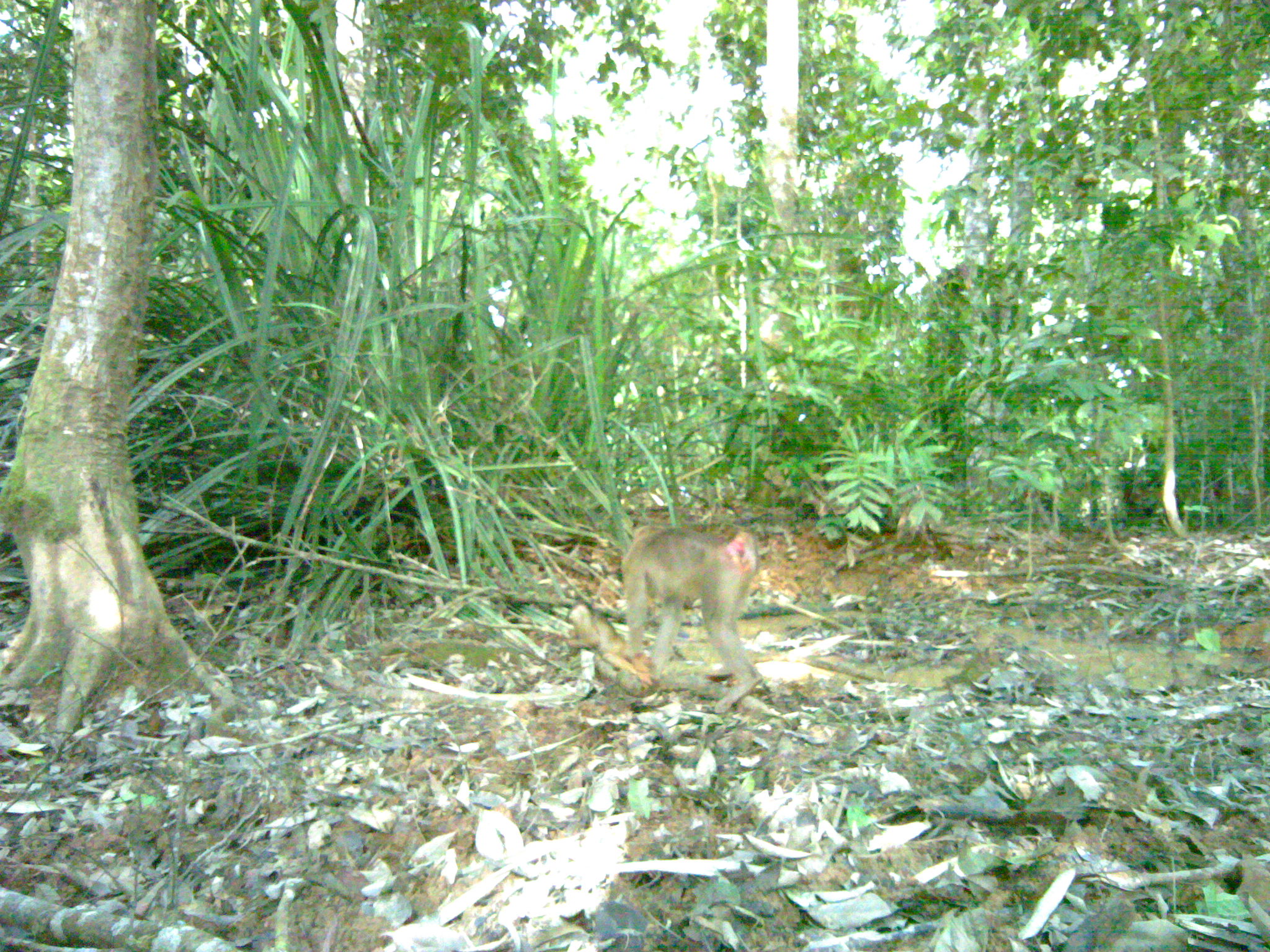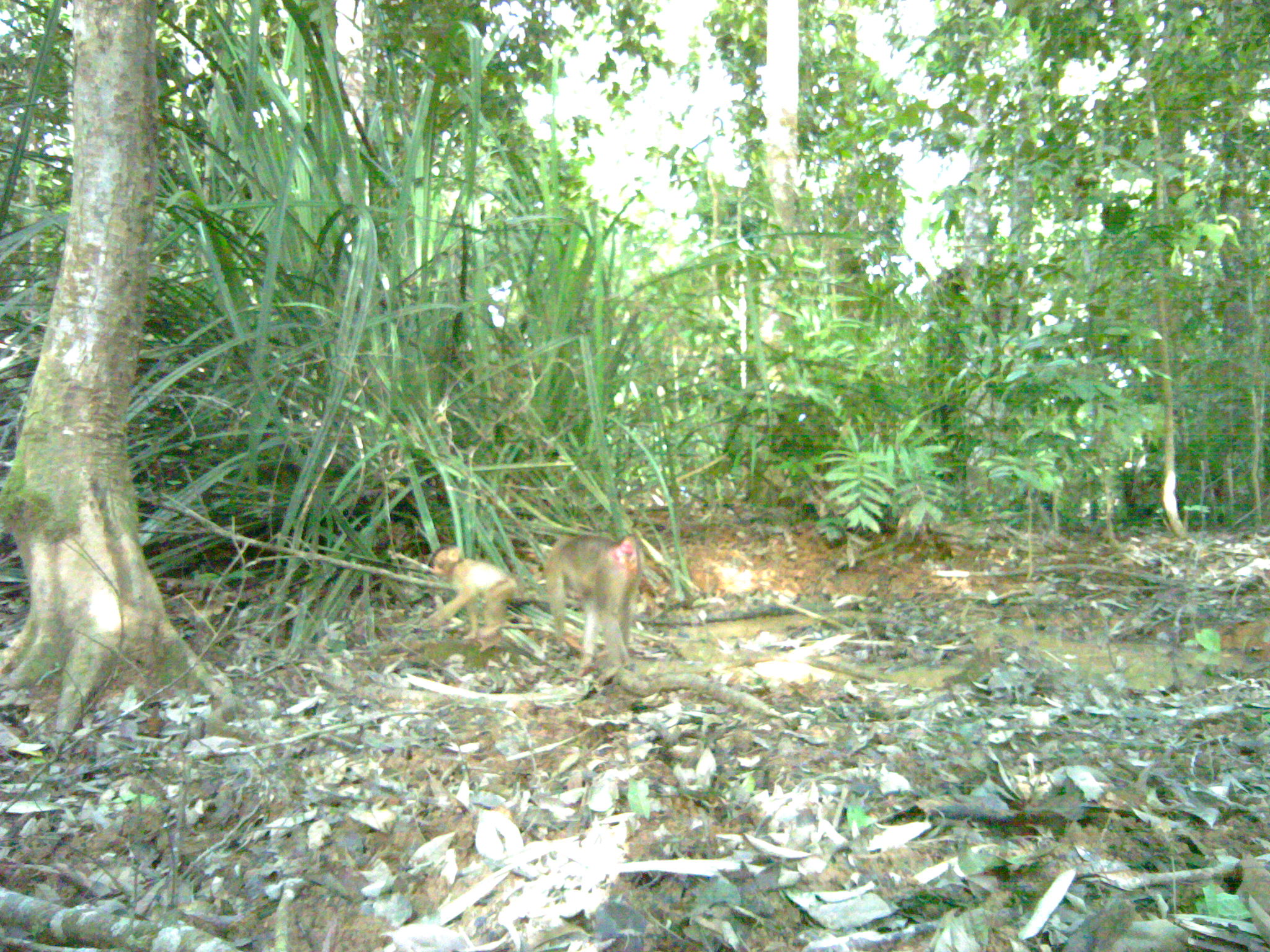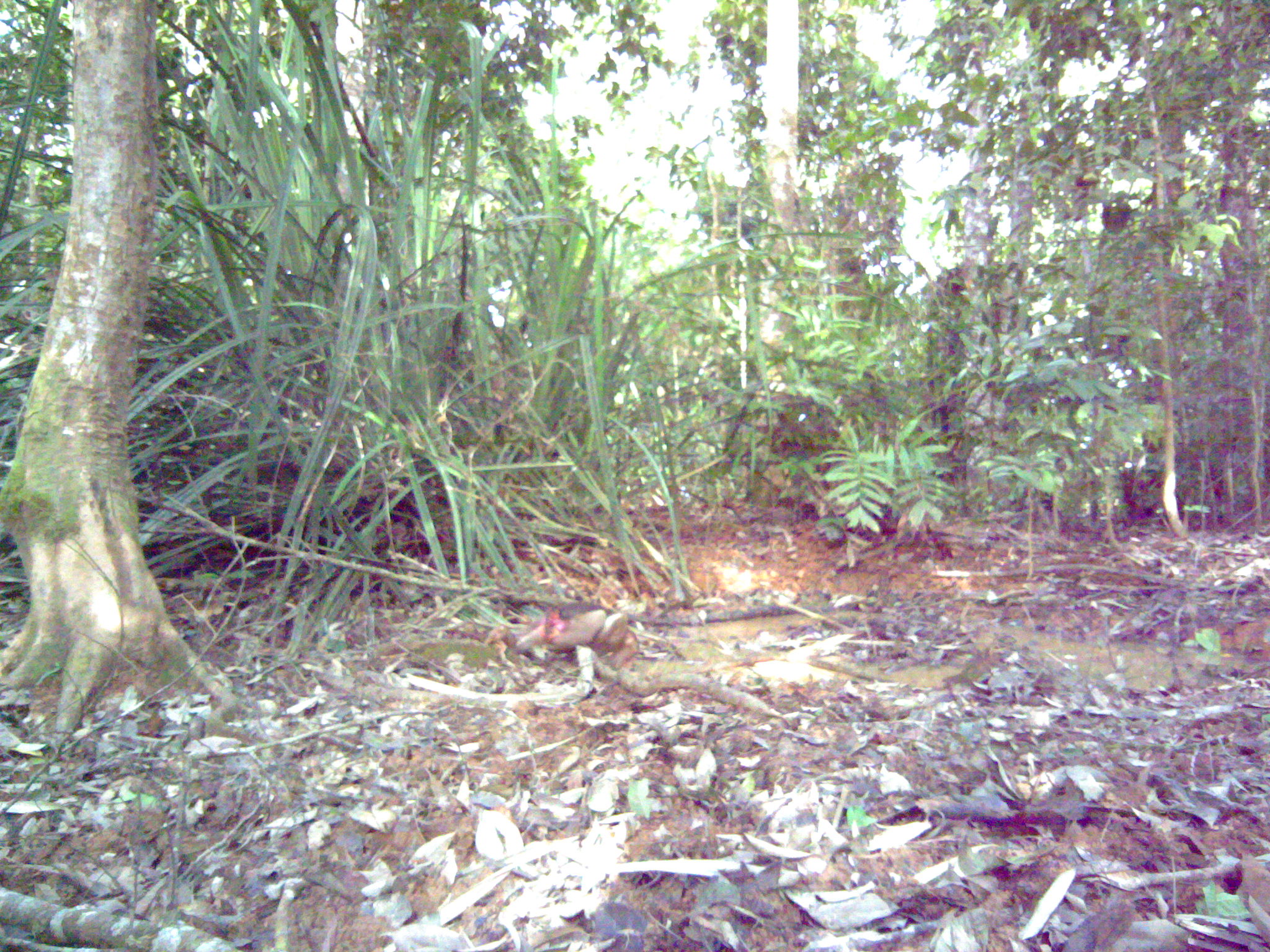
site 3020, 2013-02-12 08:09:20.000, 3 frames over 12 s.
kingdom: Animalia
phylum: Chordata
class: Mammalia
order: Primates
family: Cercopithecidae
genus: Macaca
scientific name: Macaca nemestrina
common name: southern pig-tailed macaque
Macaca nemestrina (southern pig-tailed macaque), count 2.